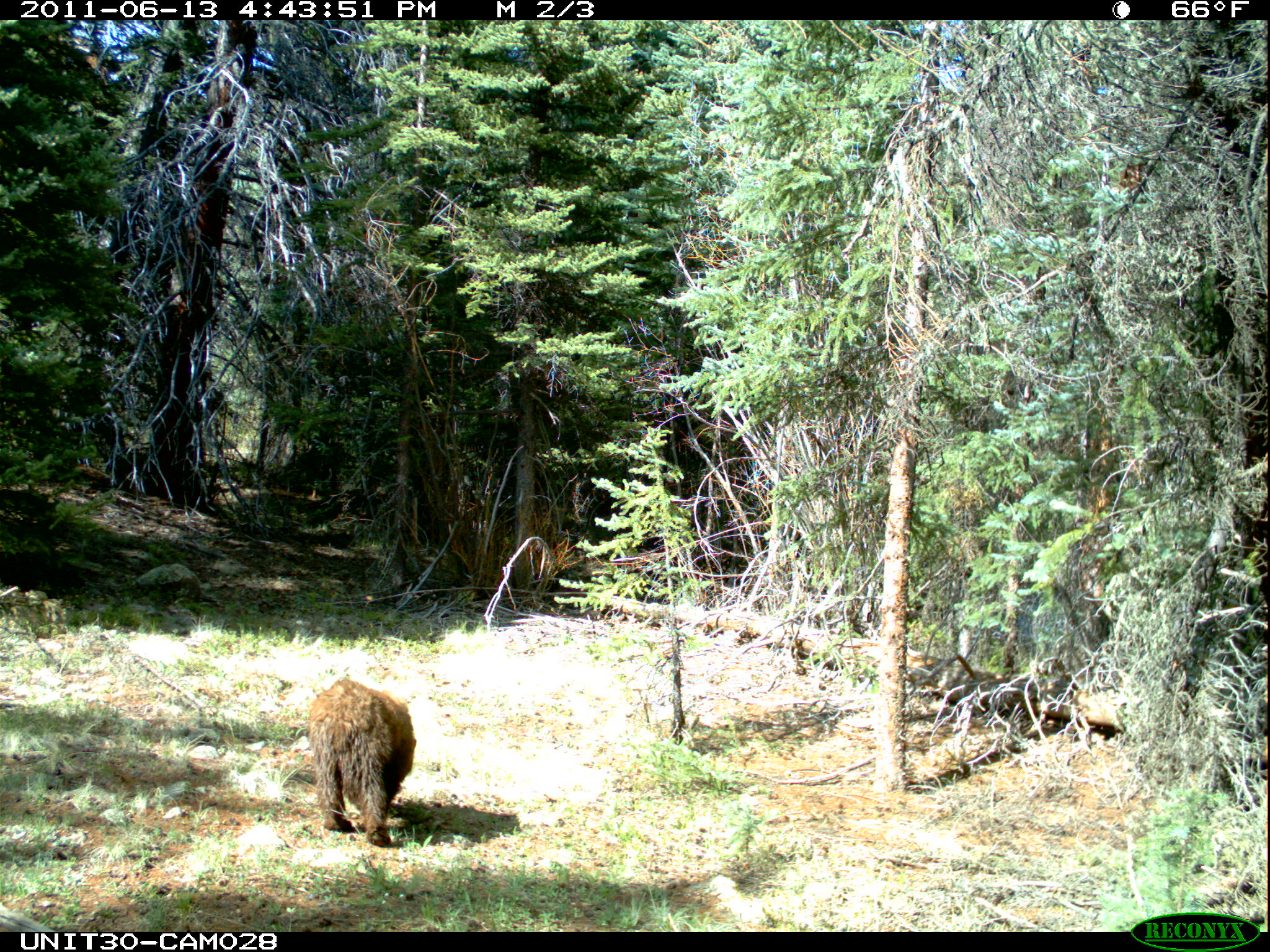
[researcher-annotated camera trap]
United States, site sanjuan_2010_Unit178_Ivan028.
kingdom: Animalia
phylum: Chordata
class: Mammalia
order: Carnivora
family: Ursidae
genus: Ursus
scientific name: Ursus americanus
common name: american black bear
Ursus americanus (american black bear).